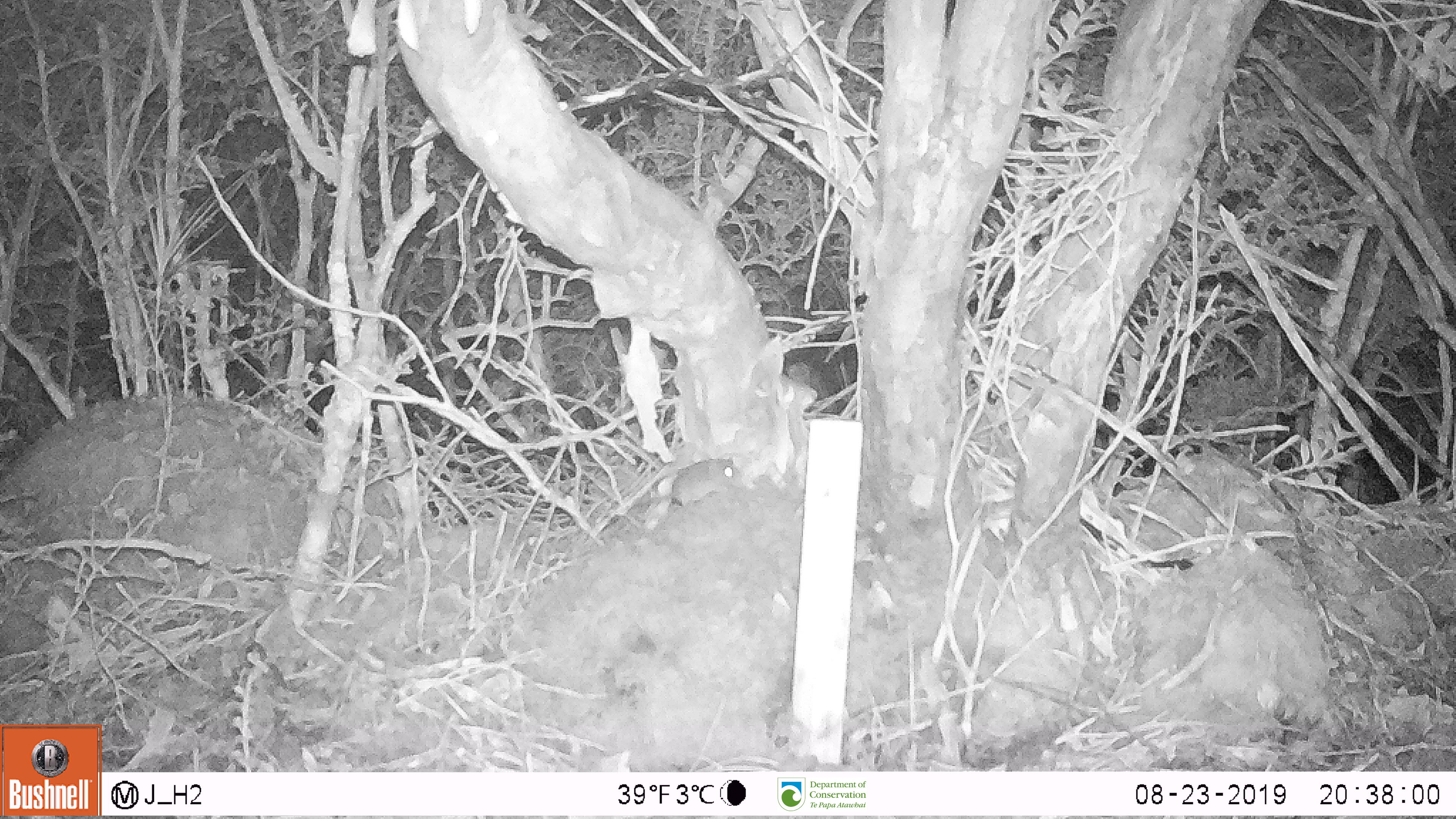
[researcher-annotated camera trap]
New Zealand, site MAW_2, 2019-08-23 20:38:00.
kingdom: Animalia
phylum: Chordata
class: Mammalia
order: Rodentia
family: Muridae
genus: Mus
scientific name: Mus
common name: mouse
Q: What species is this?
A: Mouse (Mus).